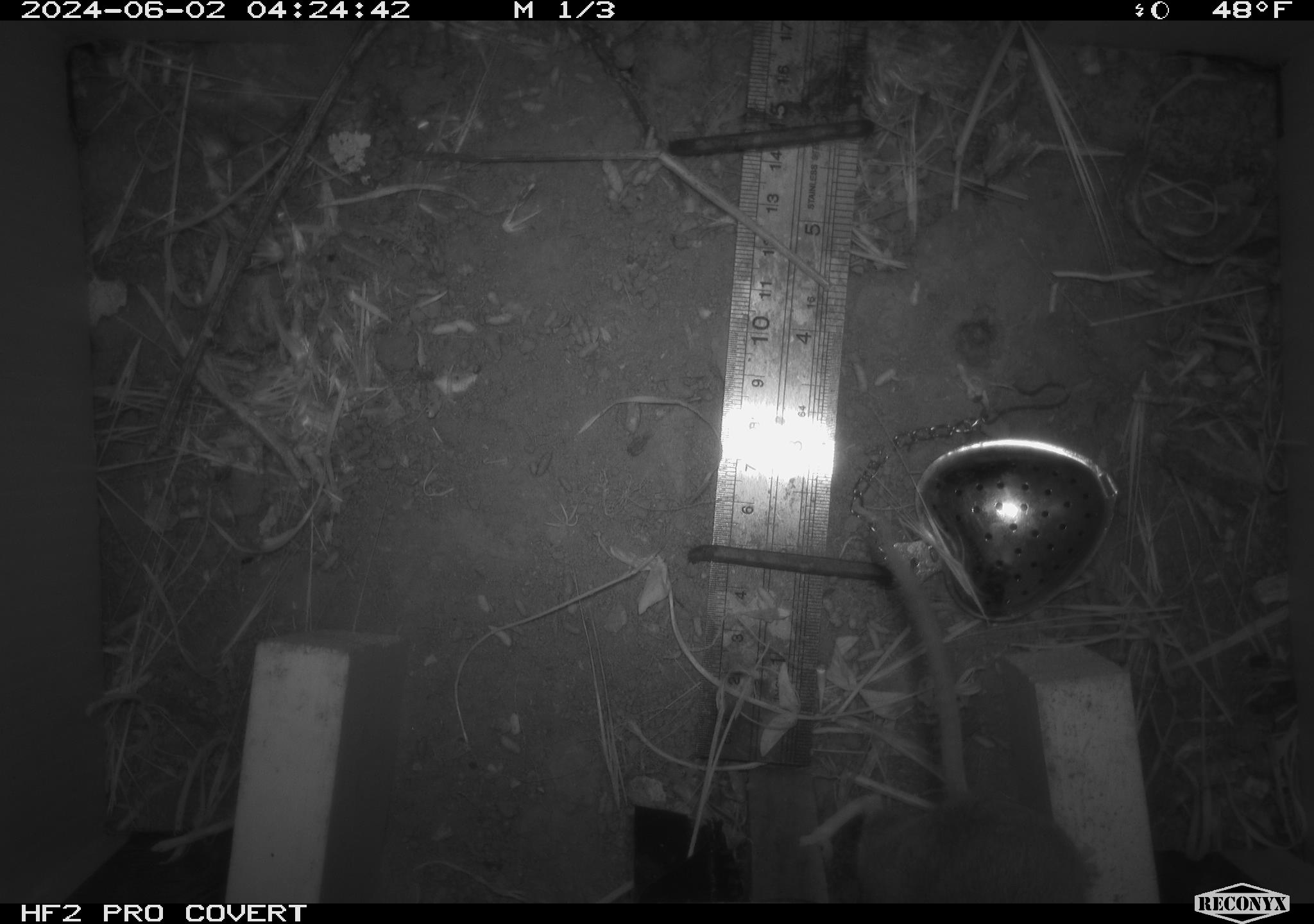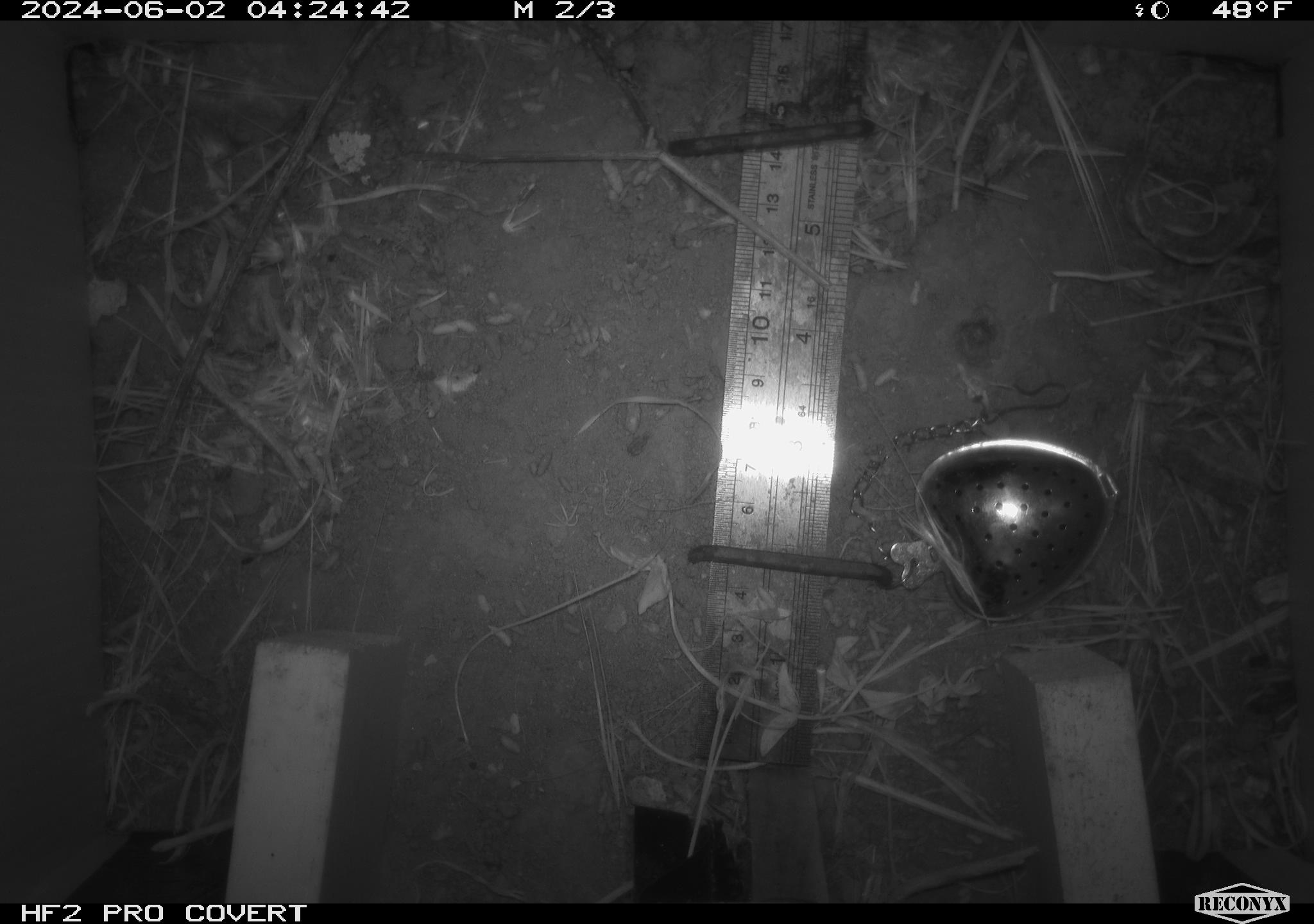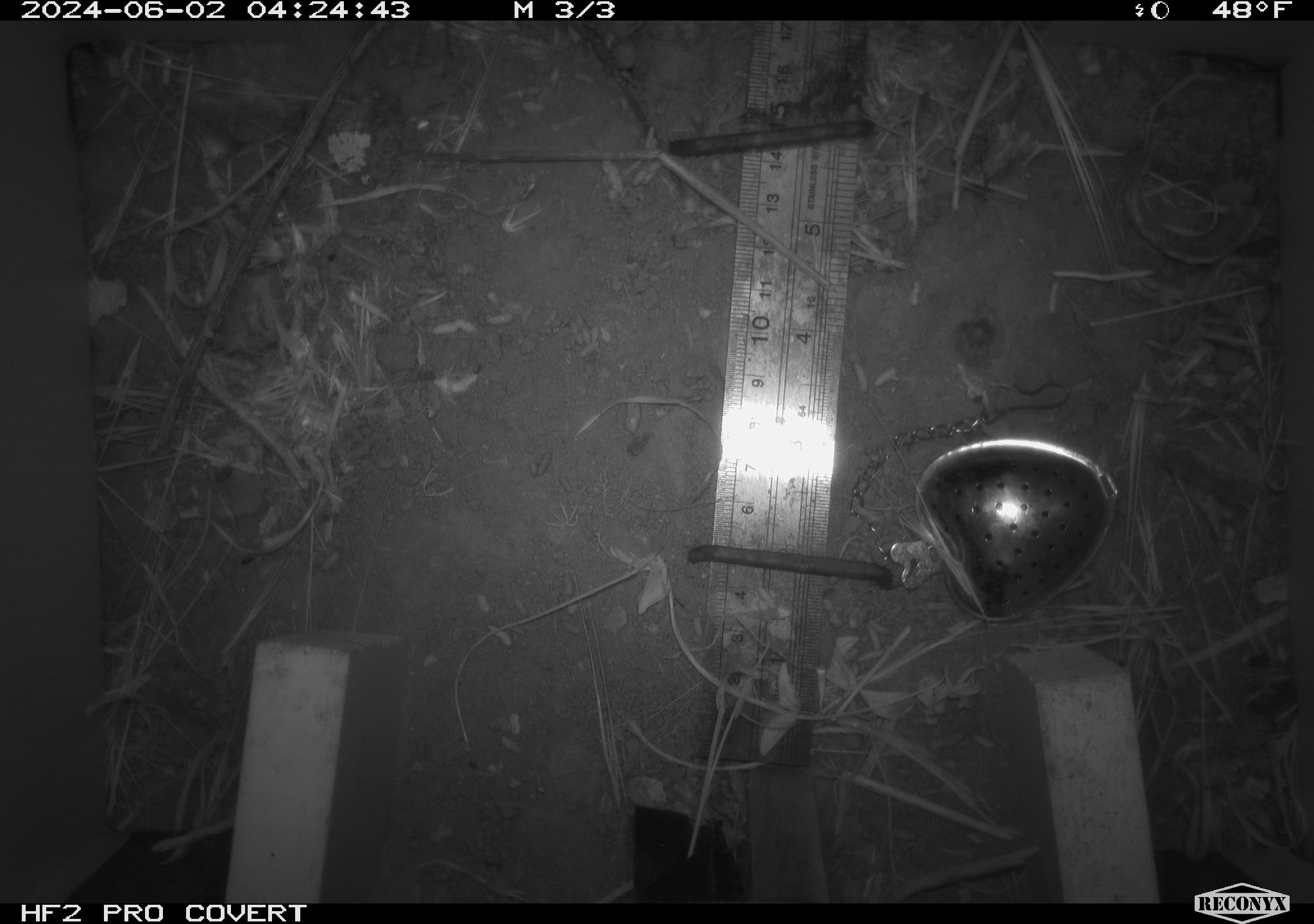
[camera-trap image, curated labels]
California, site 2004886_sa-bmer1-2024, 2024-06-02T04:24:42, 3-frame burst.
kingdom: Animalia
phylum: Chordata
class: Mammalia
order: Rodentia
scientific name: Rodentia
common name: mouse species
Mouse species (Rodentia).